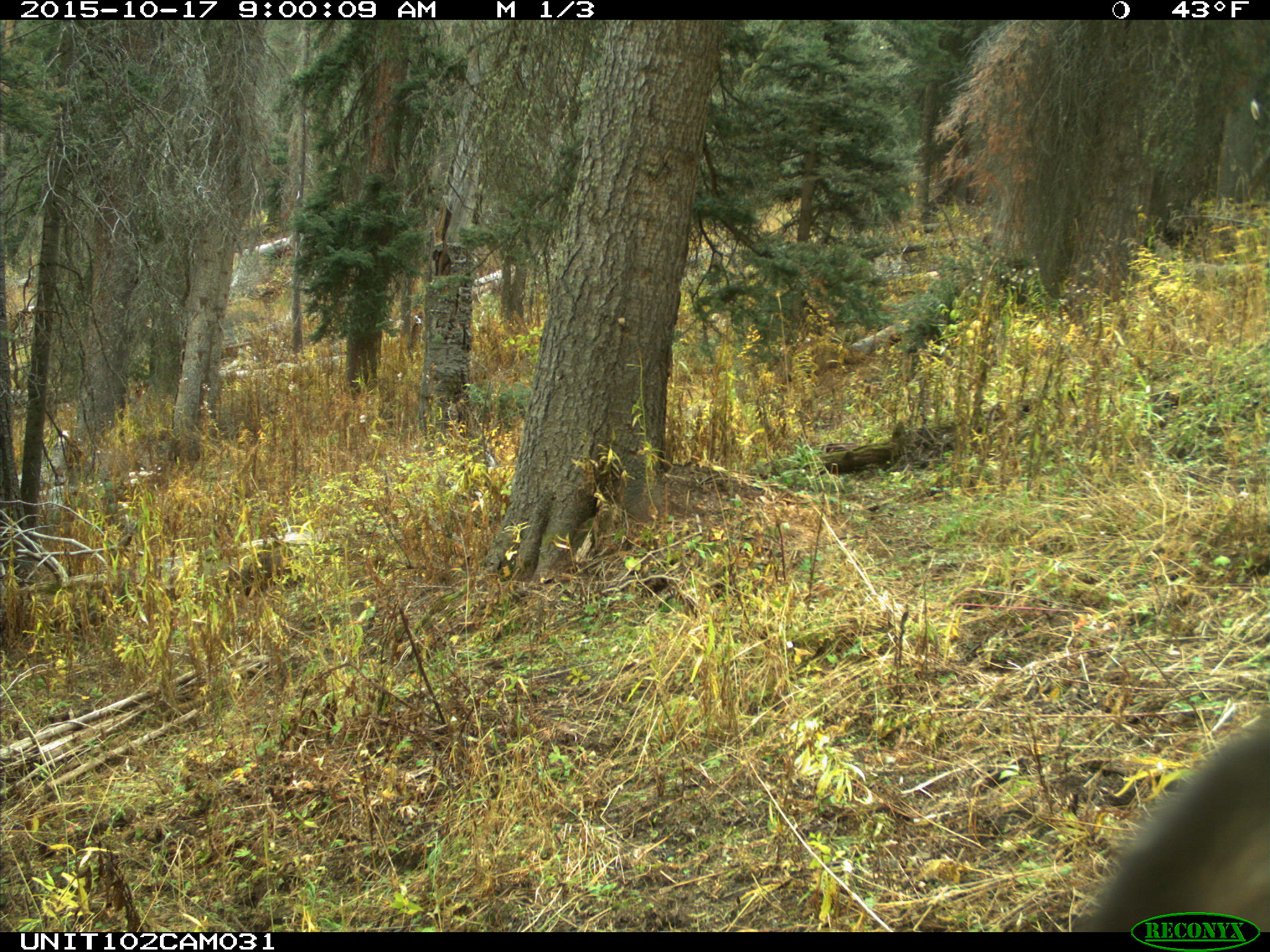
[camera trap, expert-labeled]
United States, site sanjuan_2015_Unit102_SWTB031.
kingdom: Animalia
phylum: Chordata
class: Mammalia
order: Artiodactyla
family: Cervidae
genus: Cervus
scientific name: Cervus elaphus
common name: red deer